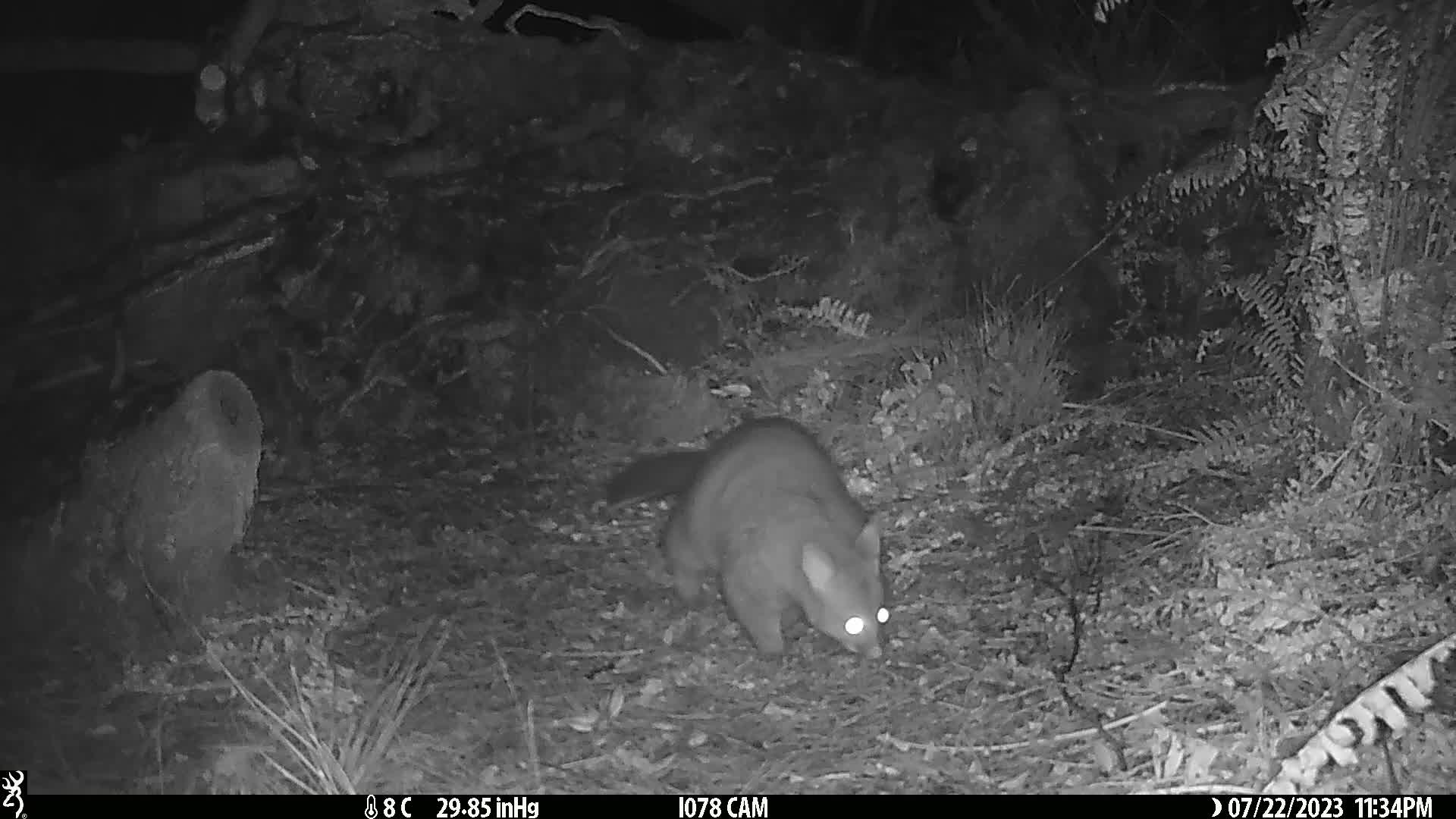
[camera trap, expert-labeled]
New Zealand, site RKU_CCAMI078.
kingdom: Animalia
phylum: Chordata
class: Mammalia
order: Diprotodontia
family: Phalangeridae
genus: Trichosurus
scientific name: Trichosurus vulpecula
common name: common brushtail possum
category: possum